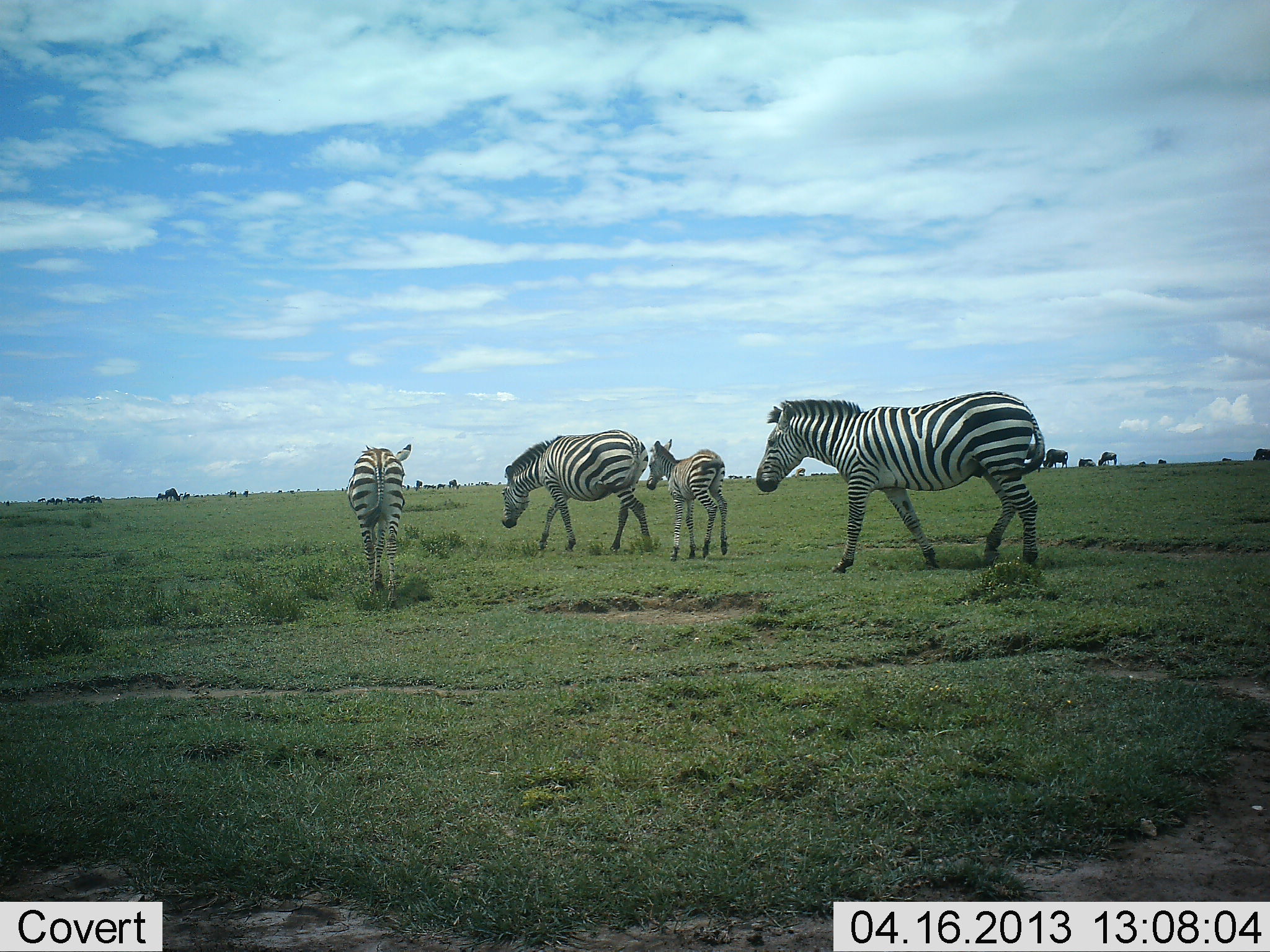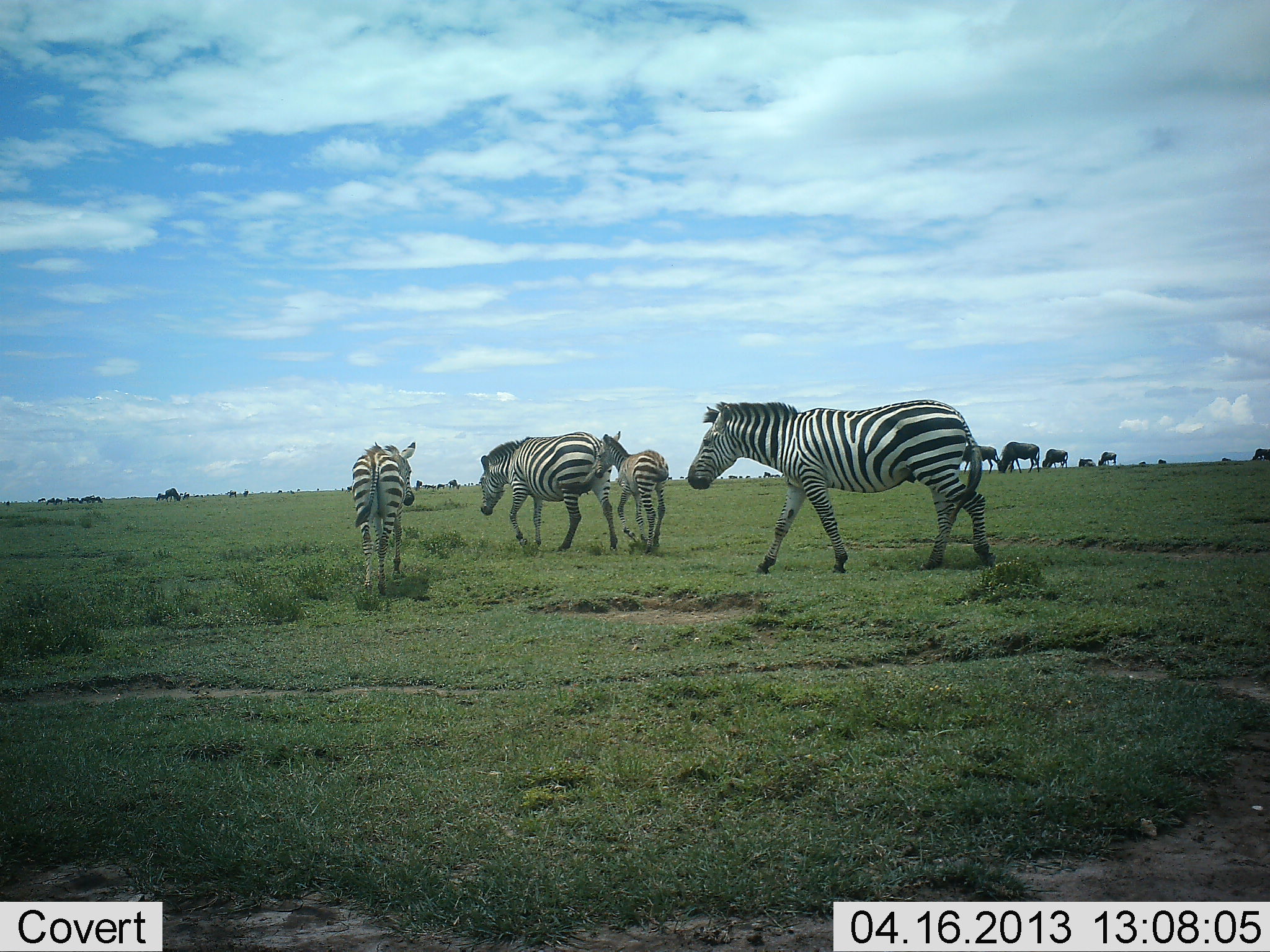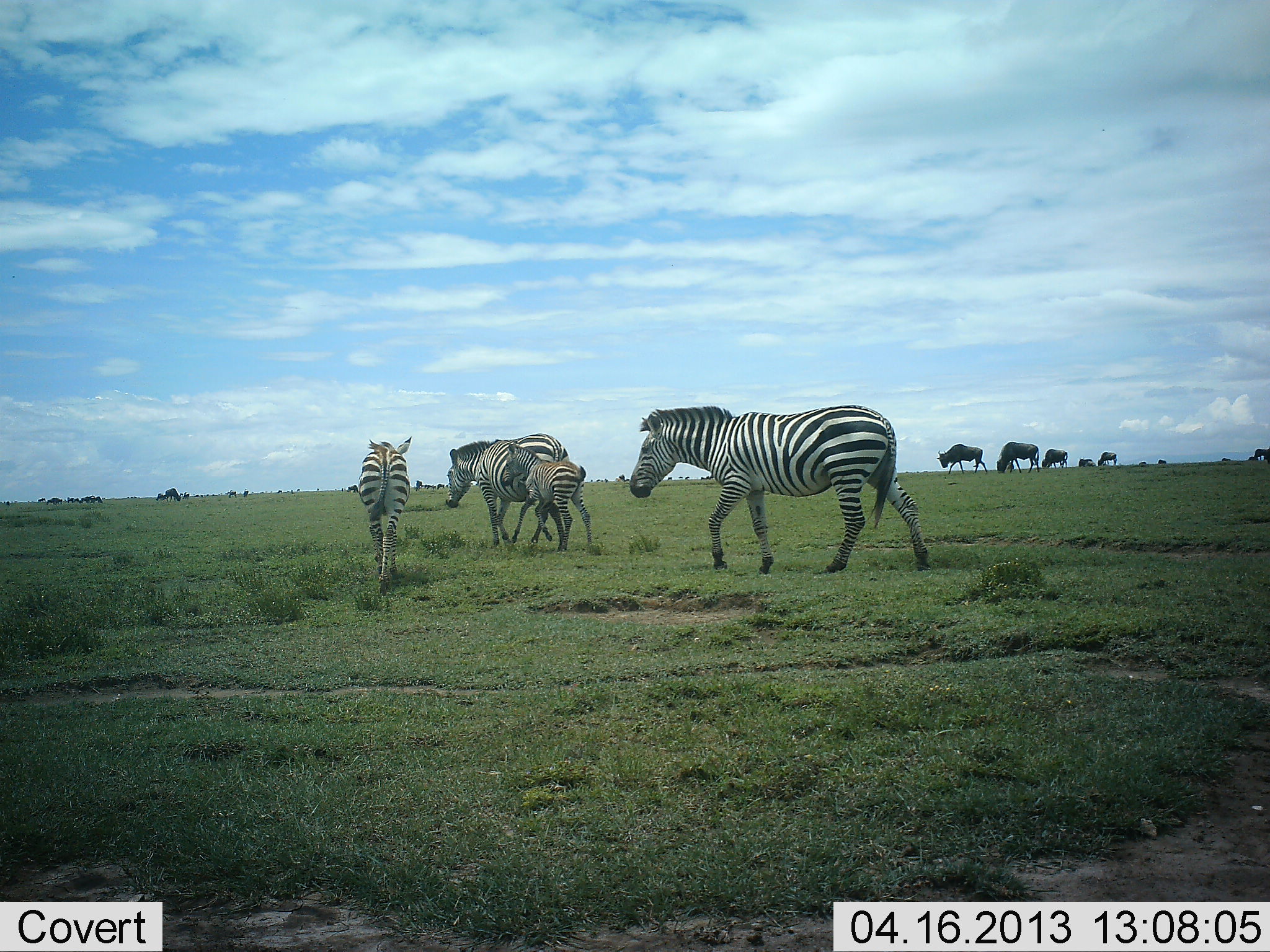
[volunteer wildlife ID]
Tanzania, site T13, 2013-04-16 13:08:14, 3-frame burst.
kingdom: Animalia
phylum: Chordata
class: Mammalia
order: Artiodactyla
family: Bovidae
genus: Connochaetes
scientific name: Connochaetes taurinus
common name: blue wildebeest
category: wildebeest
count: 11-50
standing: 17%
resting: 0%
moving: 33%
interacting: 0%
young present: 0%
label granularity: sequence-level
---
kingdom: Animalia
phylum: Chordata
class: Mammalia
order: Perissodactyla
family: Equidae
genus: Equus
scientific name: Equus quagga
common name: plains zebra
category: zebra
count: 4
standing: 0%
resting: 0%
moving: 100%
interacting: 6%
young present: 82%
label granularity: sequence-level